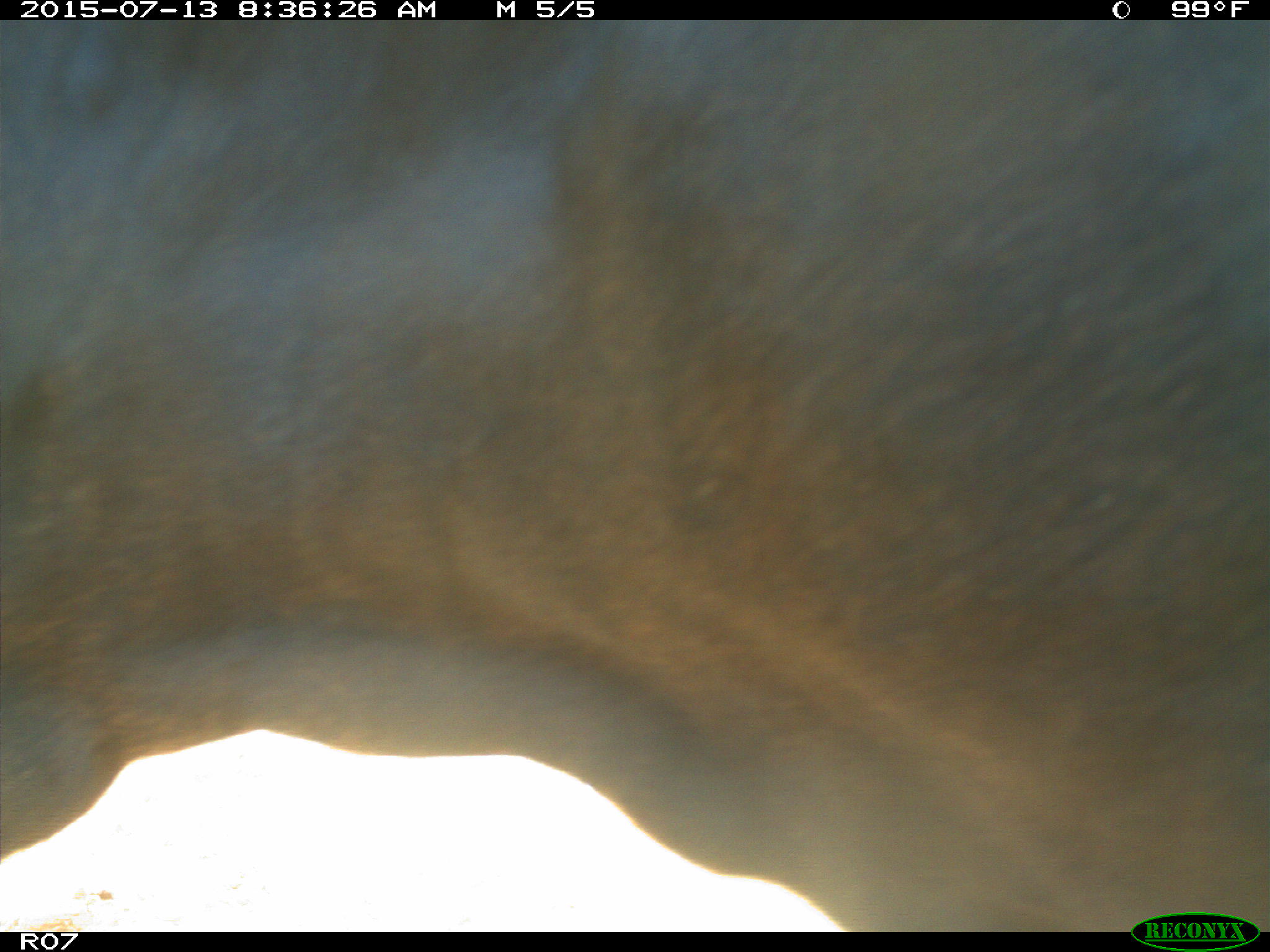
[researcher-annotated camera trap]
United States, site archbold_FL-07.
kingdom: Animalia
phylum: Chordata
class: Mammalia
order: Artiodactyla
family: Bovidae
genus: Bos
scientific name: Bos taurus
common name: domestic cow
Bos taurus (domestic cow).